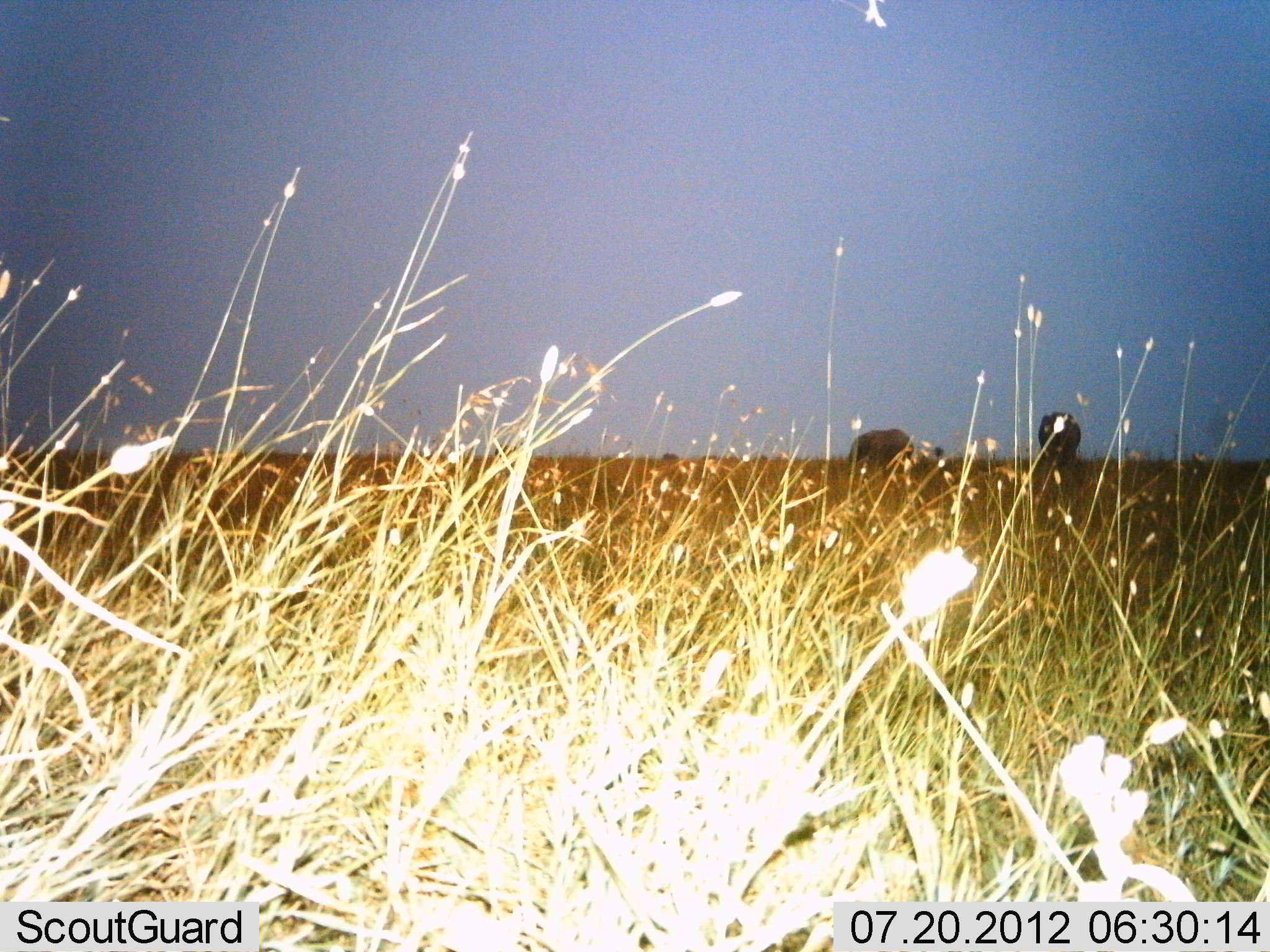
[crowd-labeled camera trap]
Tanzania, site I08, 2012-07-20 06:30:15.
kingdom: Animalia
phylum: Chordata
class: Mammalia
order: Artiodactyla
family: Bovidae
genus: Connochaetes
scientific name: Connochaetes taurinus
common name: blue wildebeest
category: wildebeest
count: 2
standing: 67%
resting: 0%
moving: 0%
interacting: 0%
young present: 0%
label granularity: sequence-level